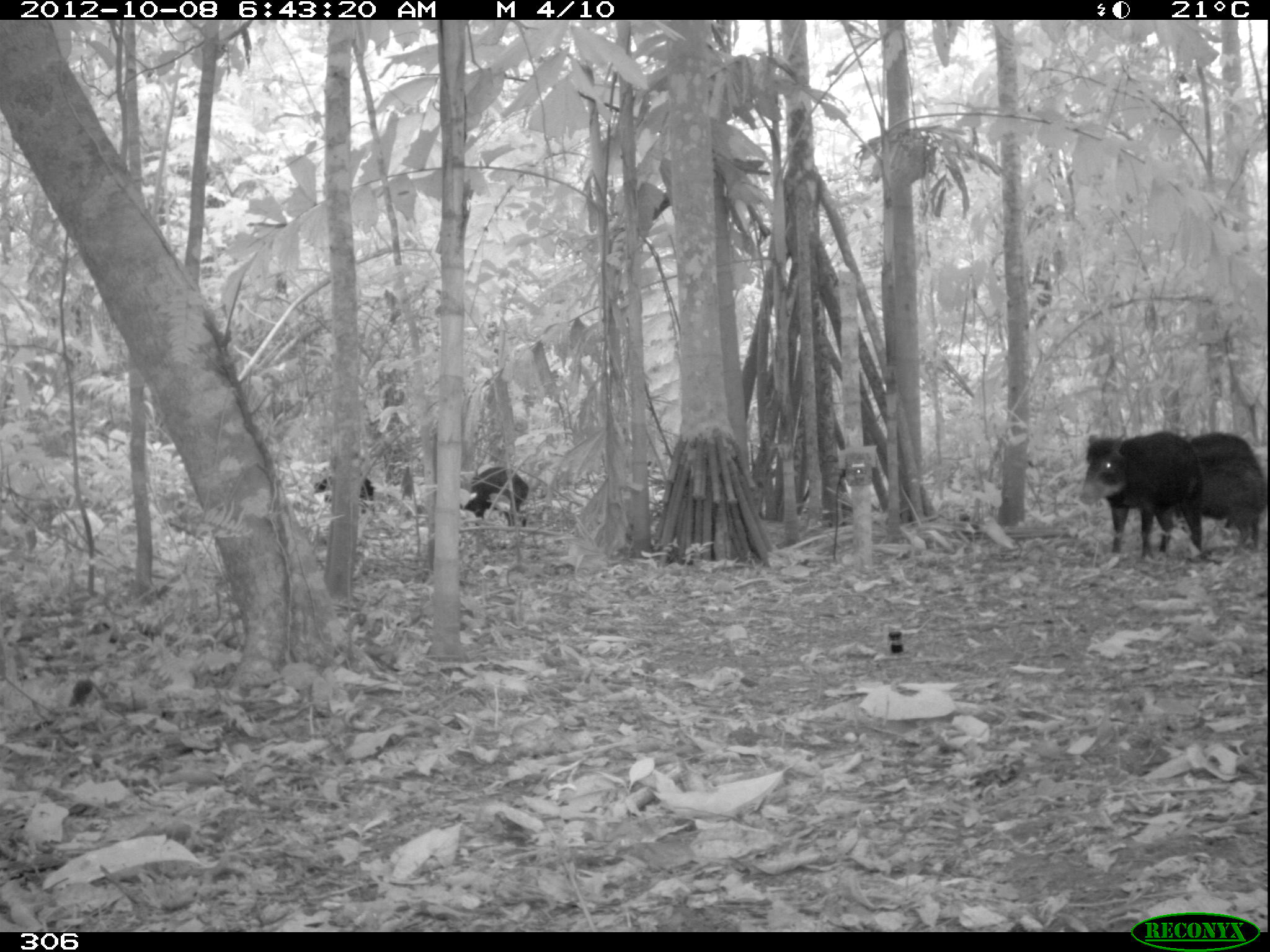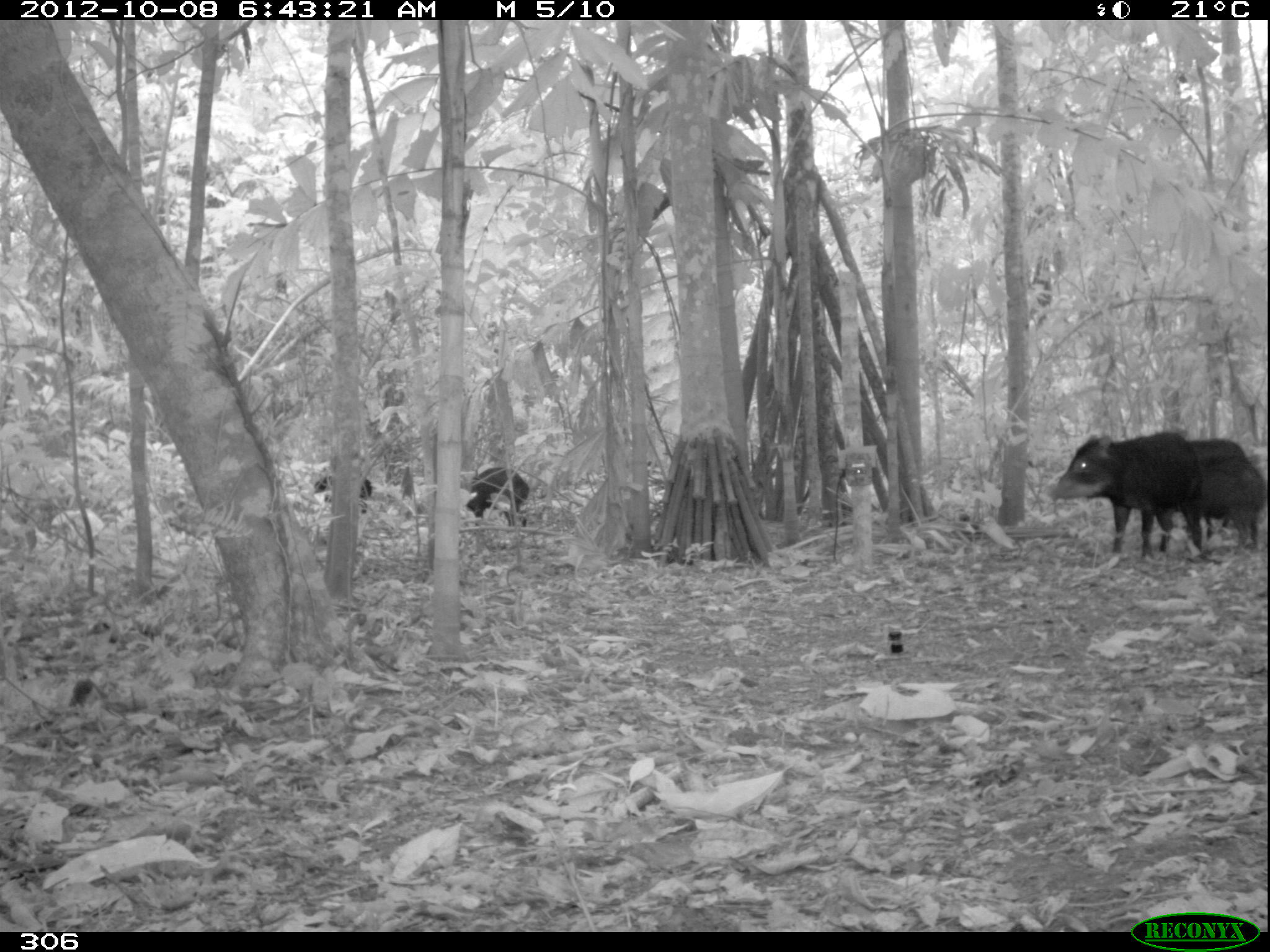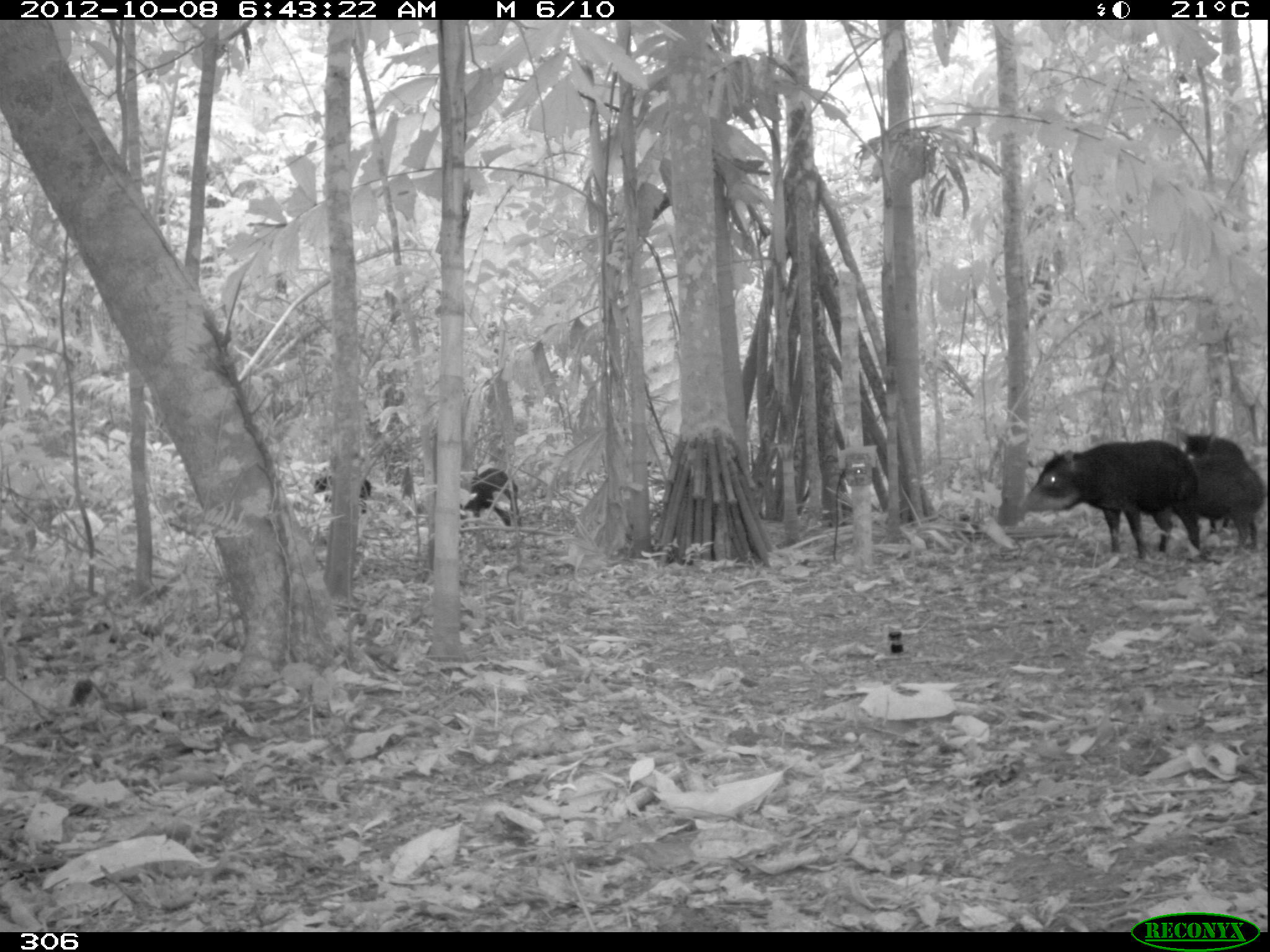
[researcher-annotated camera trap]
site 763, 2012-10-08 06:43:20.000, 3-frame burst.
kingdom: Animalia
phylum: Chordata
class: Mammalia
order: Artiodactyla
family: Tayassuidae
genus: Tayassu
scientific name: Tayassu pecari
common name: white-lipped peccary